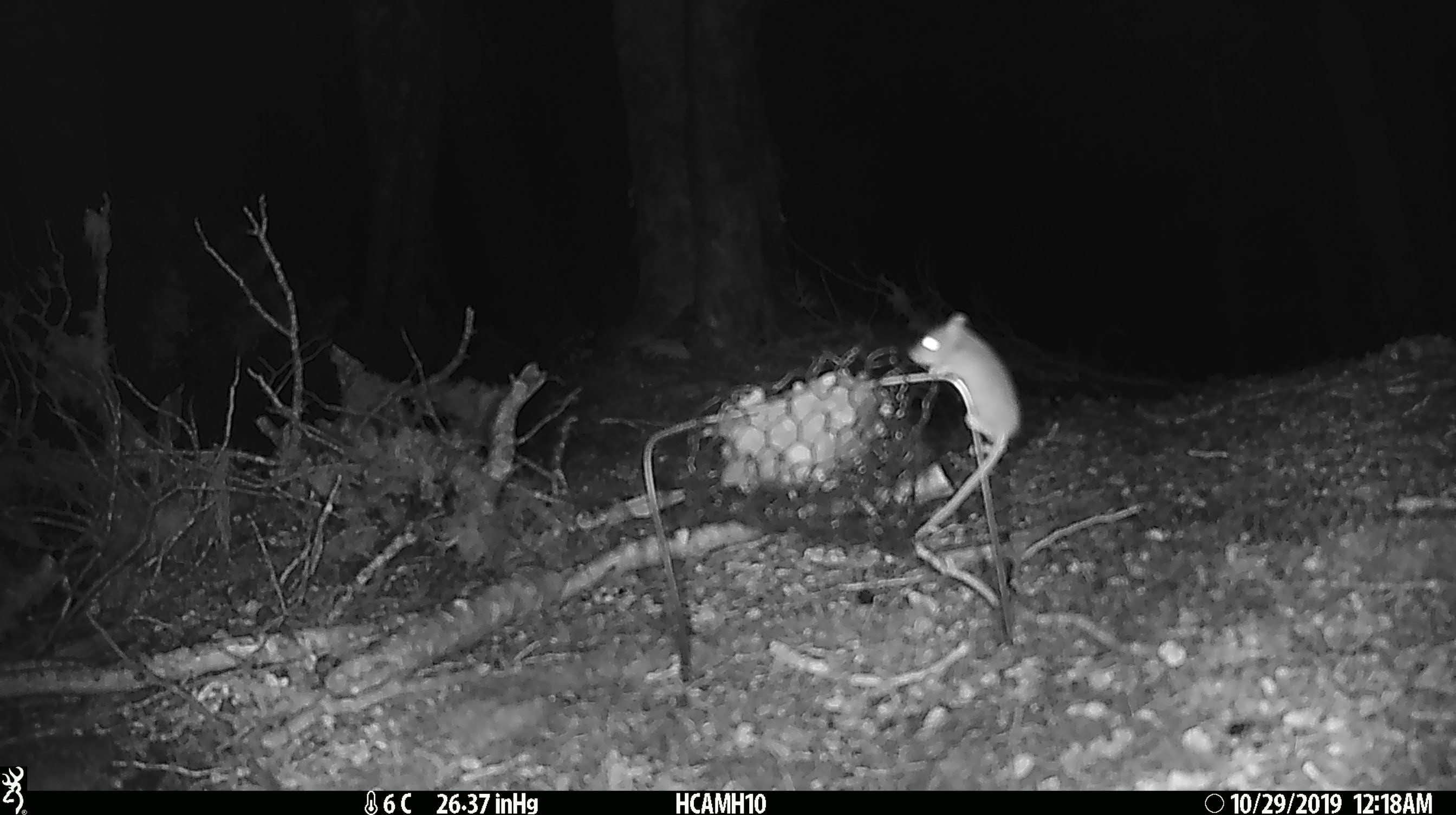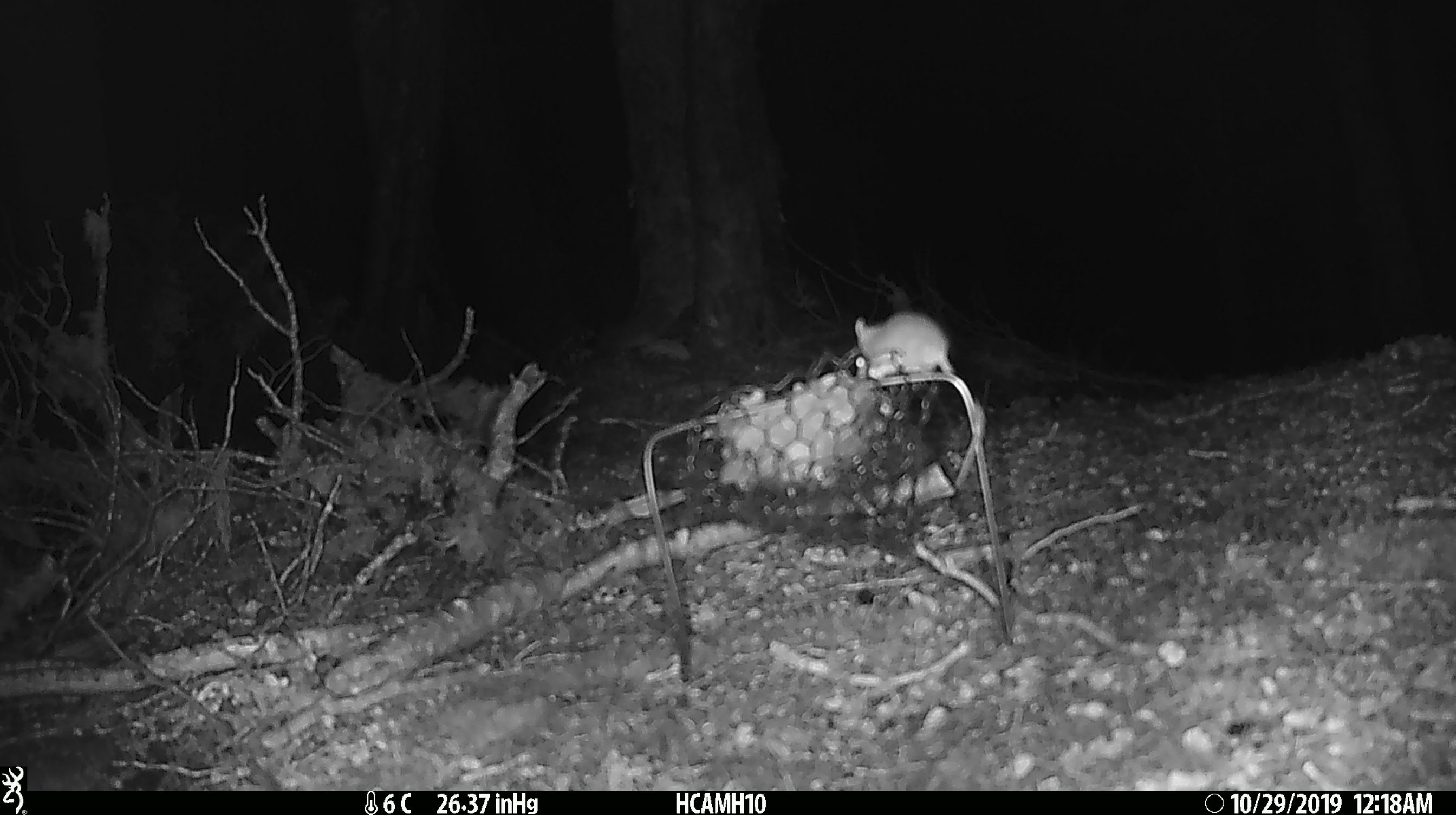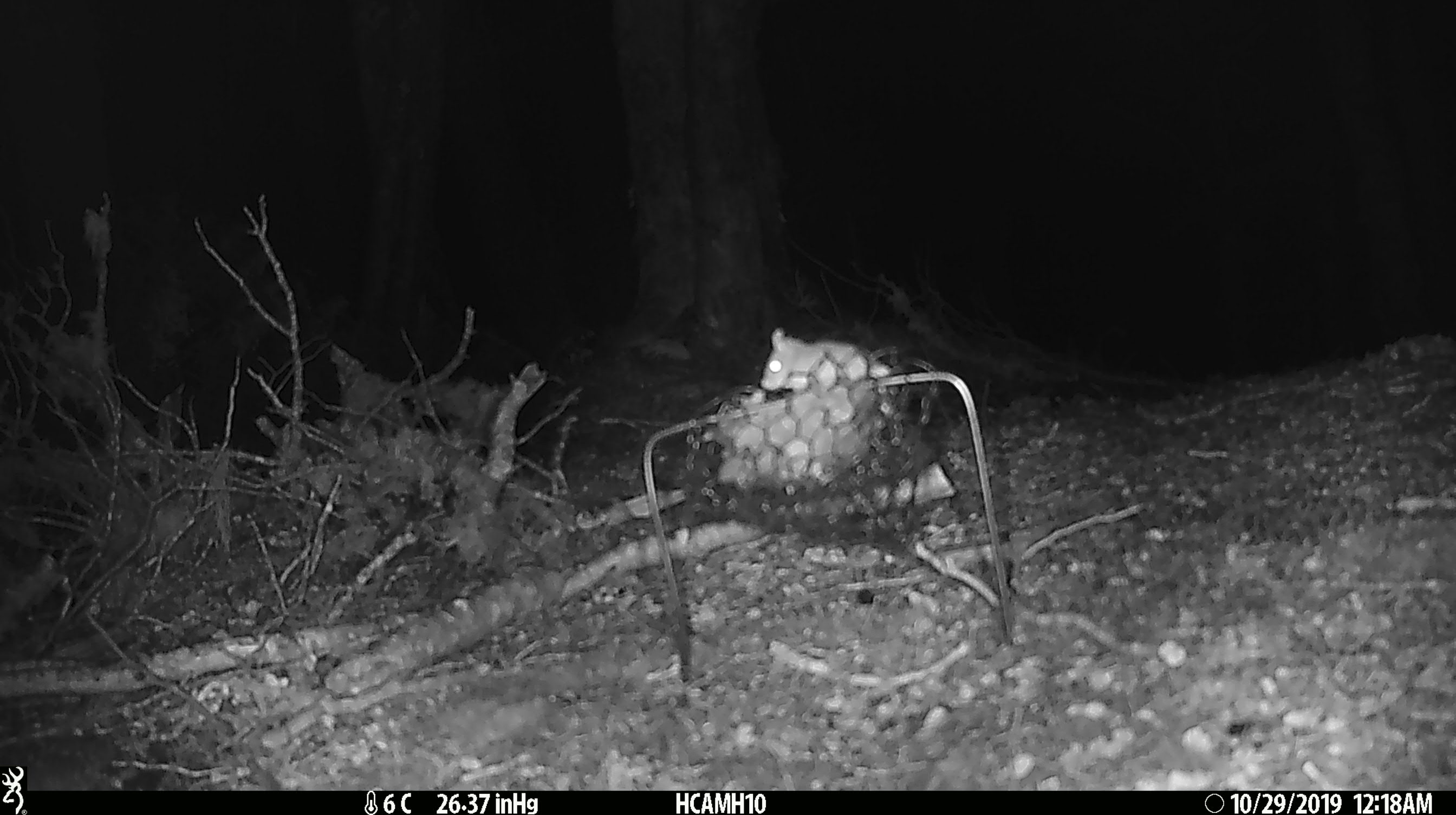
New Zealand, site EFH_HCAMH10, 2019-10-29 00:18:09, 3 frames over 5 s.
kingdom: Animalia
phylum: Chordata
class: Mammalia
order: Rodentia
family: Muridae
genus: Mus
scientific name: Mus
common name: mouse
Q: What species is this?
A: Mouse (Mus).